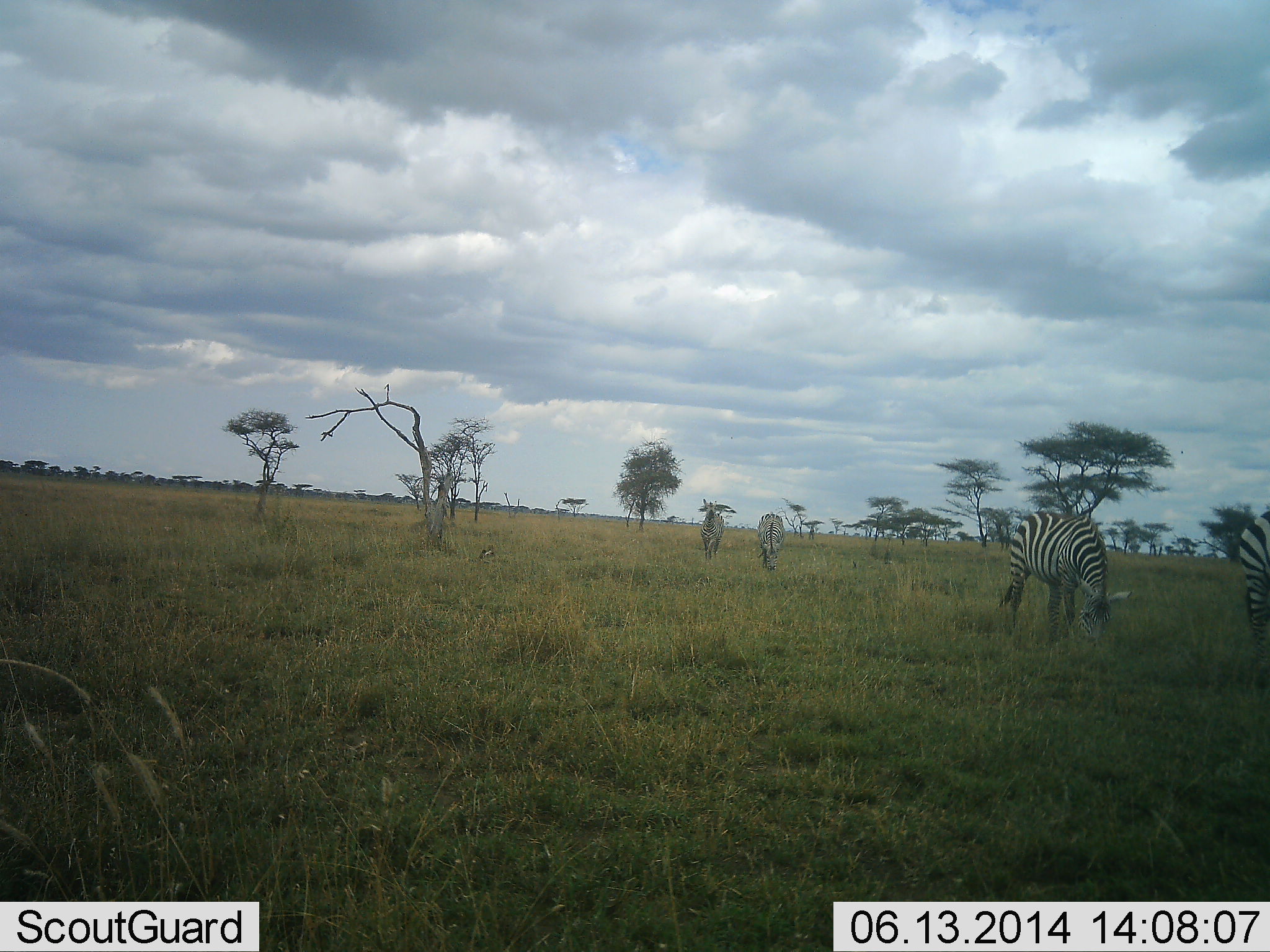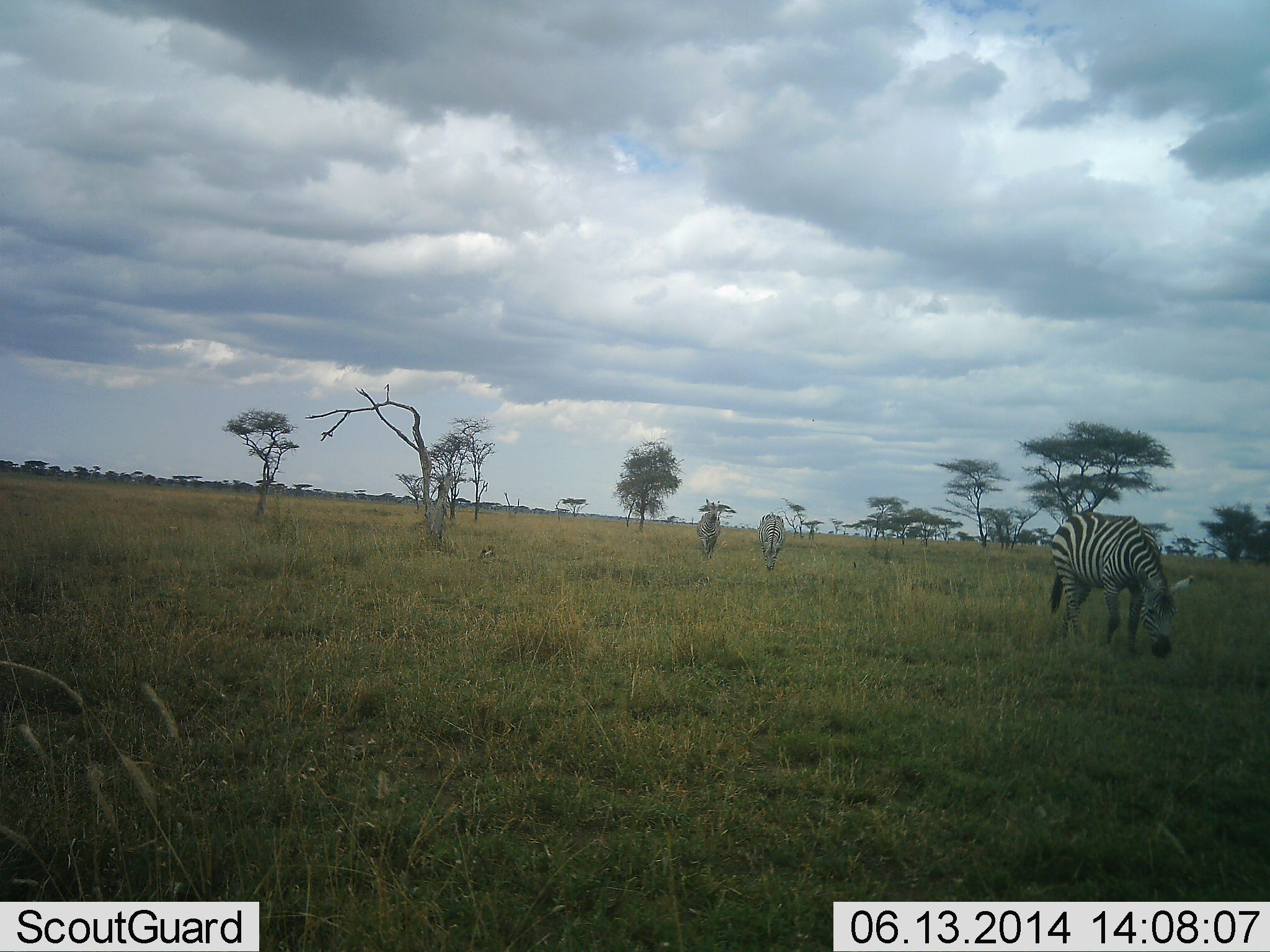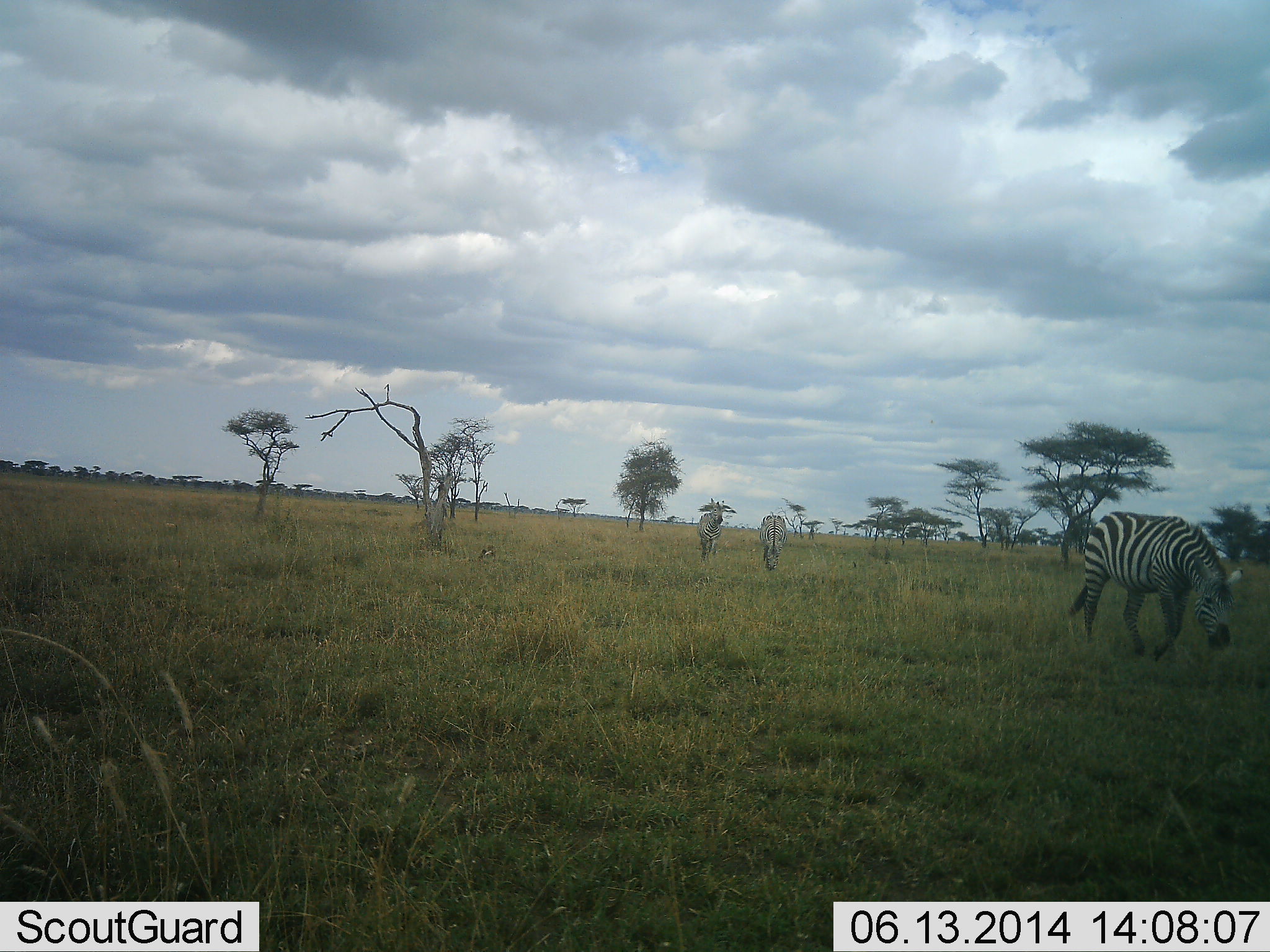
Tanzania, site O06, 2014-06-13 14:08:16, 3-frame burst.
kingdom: Animalia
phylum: Chordata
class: Mammalia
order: Perissodactyla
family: Equidae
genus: Equus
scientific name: Equus quagga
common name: plains zebra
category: zebra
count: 4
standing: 40%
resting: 0%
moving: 60%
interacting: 0%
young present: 0%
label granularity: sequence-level